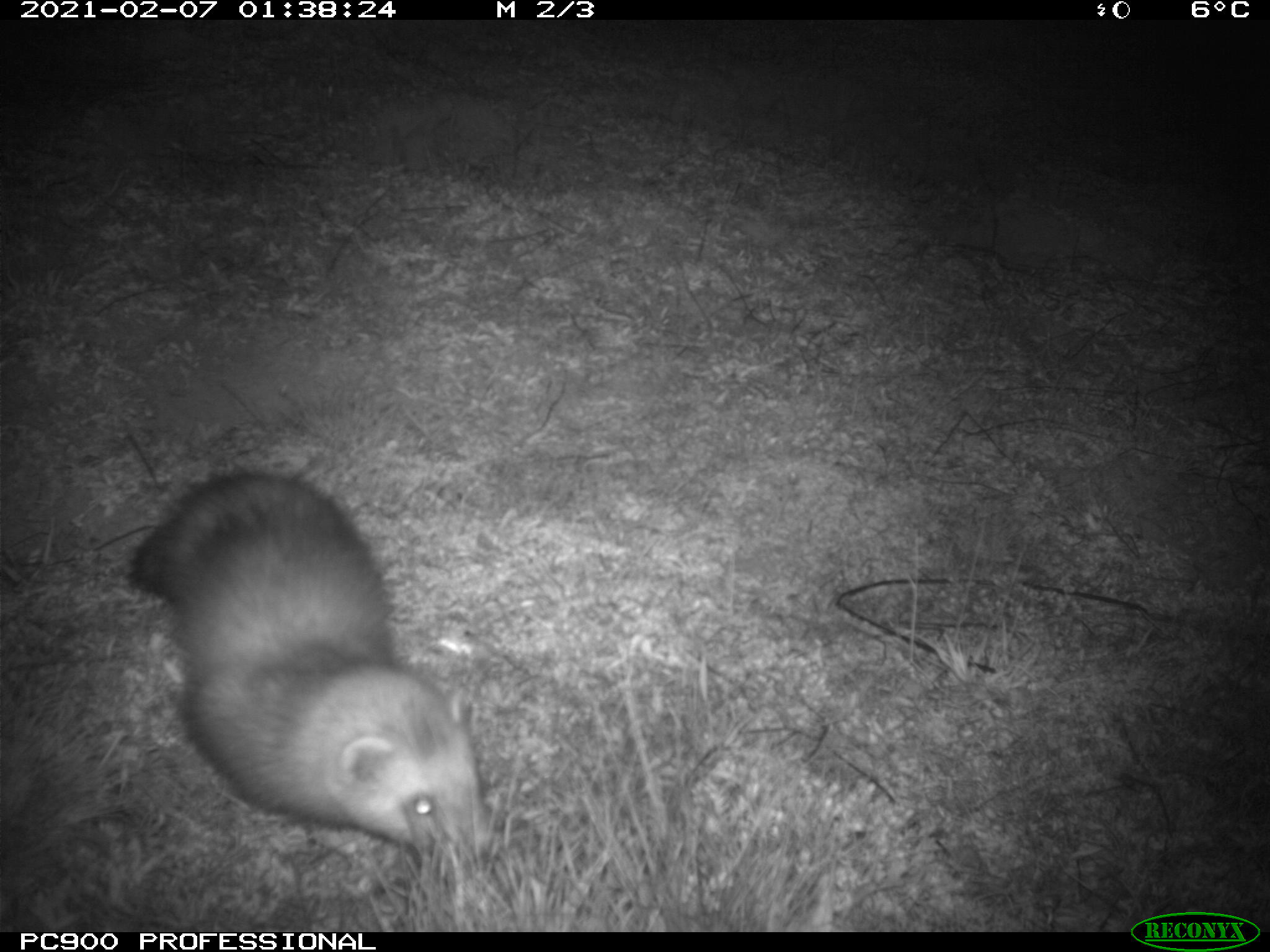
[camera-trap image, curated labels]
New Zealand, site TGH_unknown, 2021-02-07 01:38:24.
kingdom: Animalia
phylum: Chordata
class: Mammalia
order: Carnivora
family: Mustelidae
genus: Mustela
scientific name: Mustela furo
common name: ferret